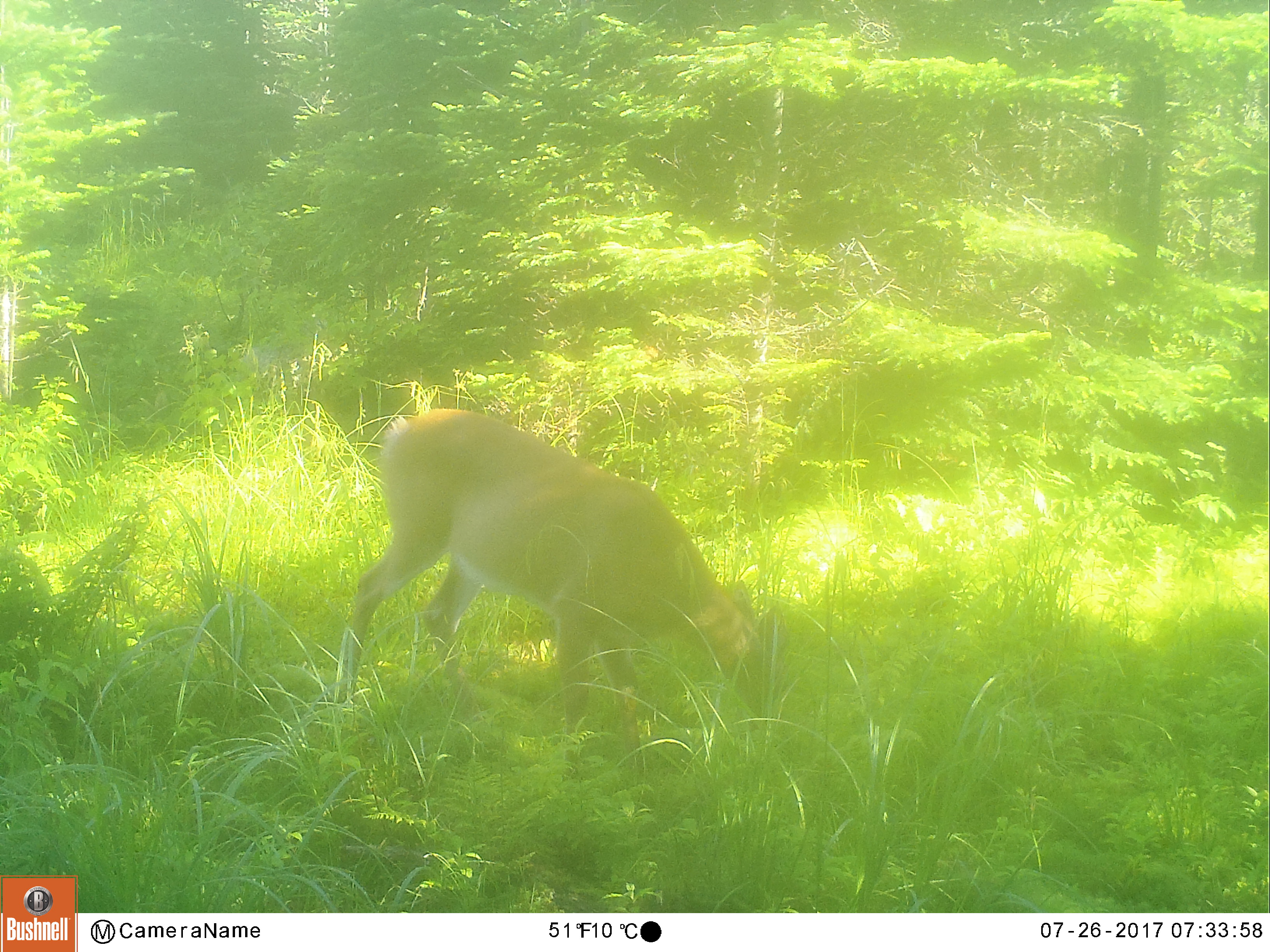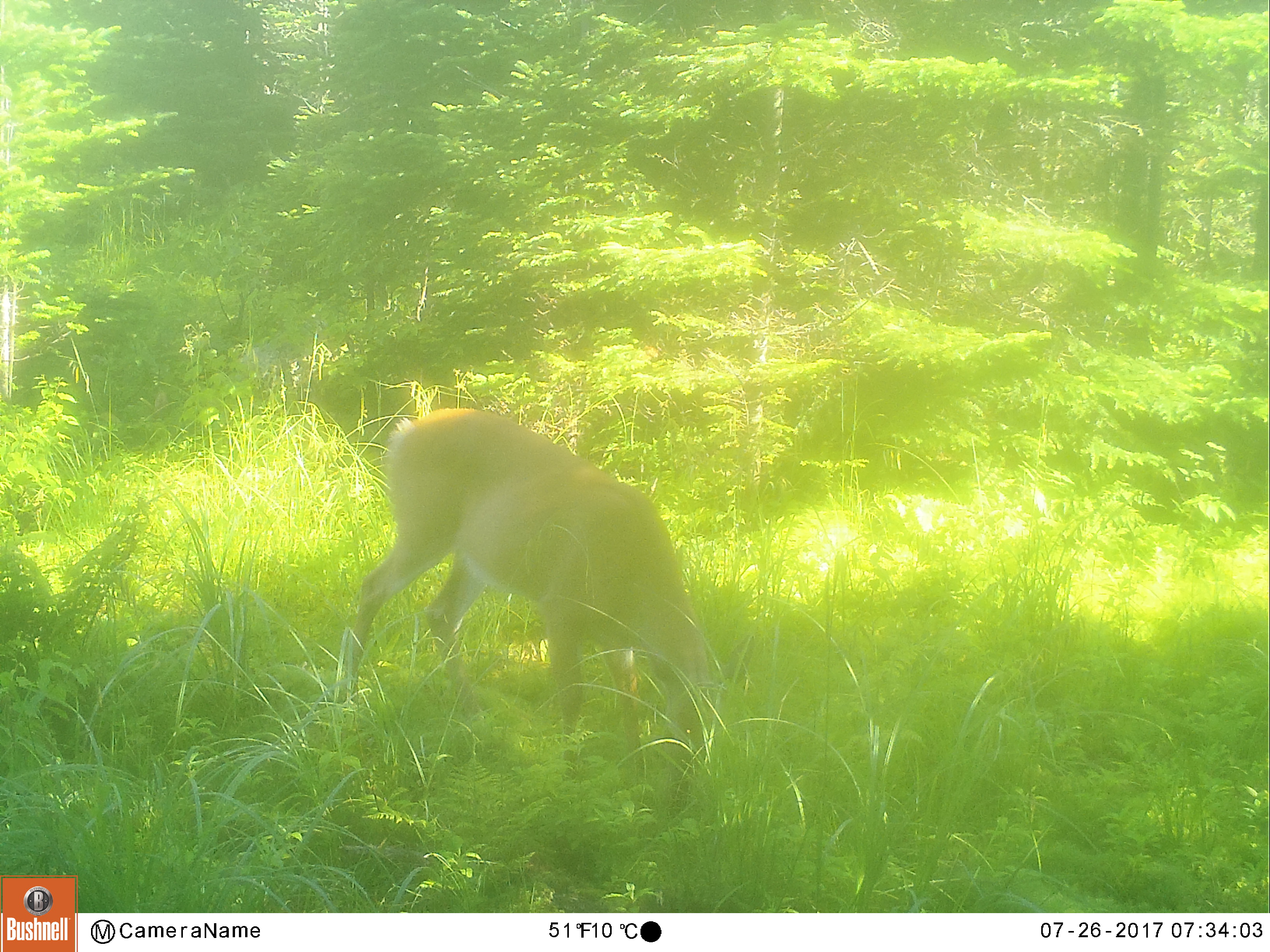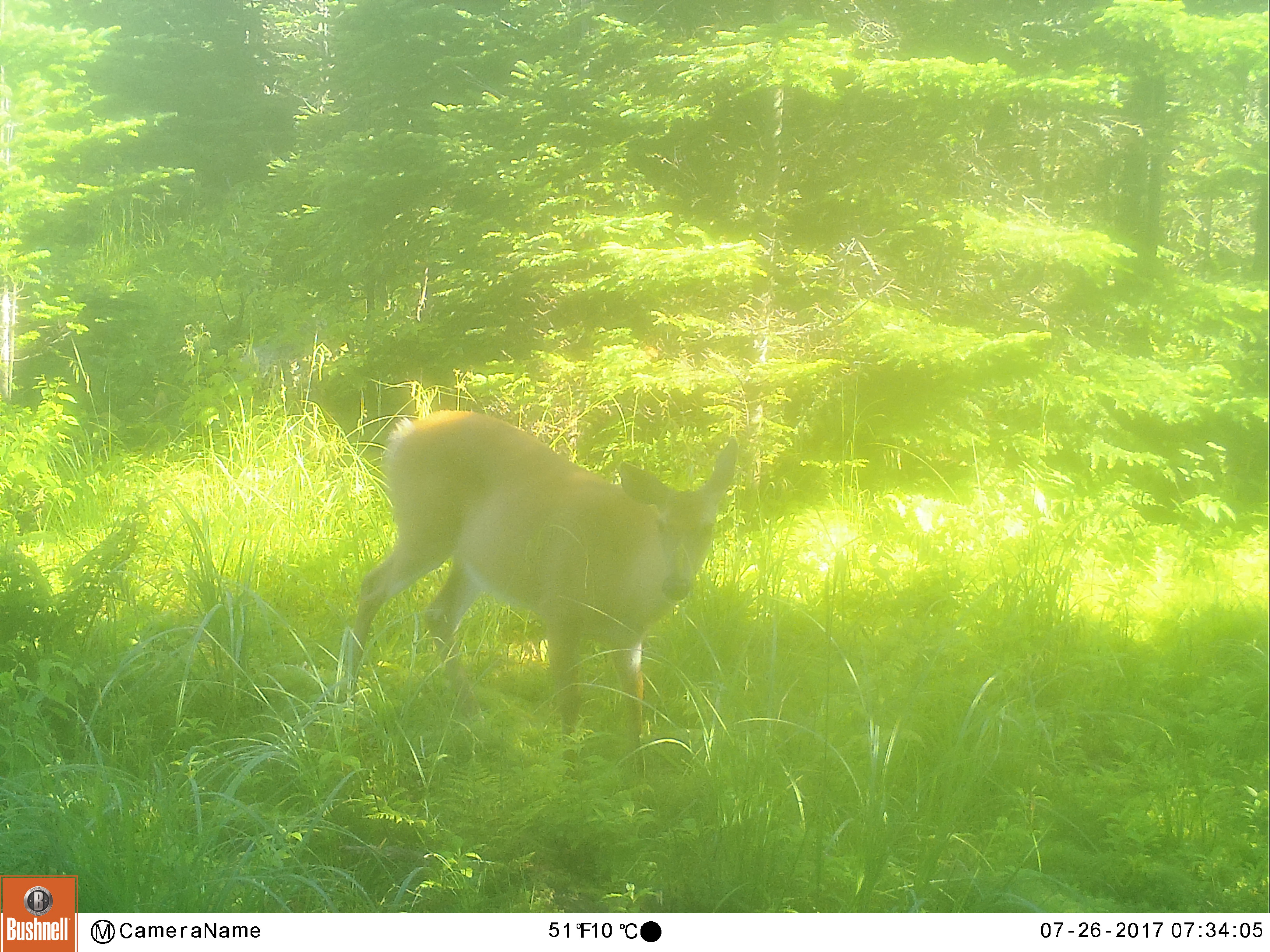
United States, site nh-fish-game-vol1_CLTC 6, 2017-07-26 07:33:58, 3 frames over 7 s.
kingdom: Animalia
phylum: Chordata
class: Mammalia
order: Artiodactyla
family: Cervidae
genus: Odocoileus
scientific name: Odocoileus virginianus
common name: white-tailed deer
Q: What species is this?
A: White-tailed deer (Odocoileus virginianus).